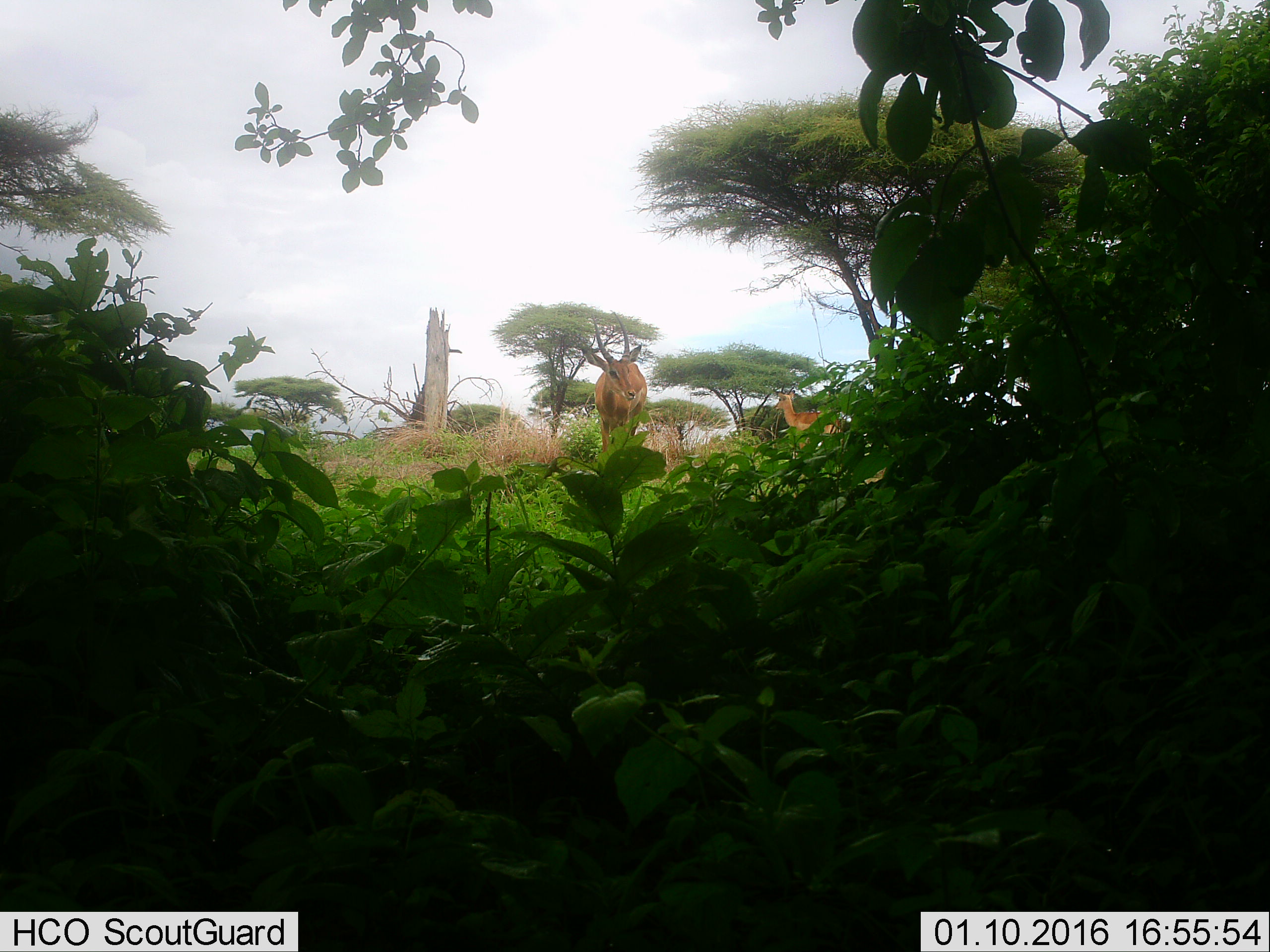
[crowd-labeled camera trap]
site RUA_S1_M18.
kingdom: Animalia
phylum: Chordata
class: Mammalia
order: Artiodactyla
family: Bovidae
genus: Aepyceros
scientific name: Aepyceros melampus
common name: impala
Impala (Aepyceros melampus), count 2. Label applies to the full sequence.